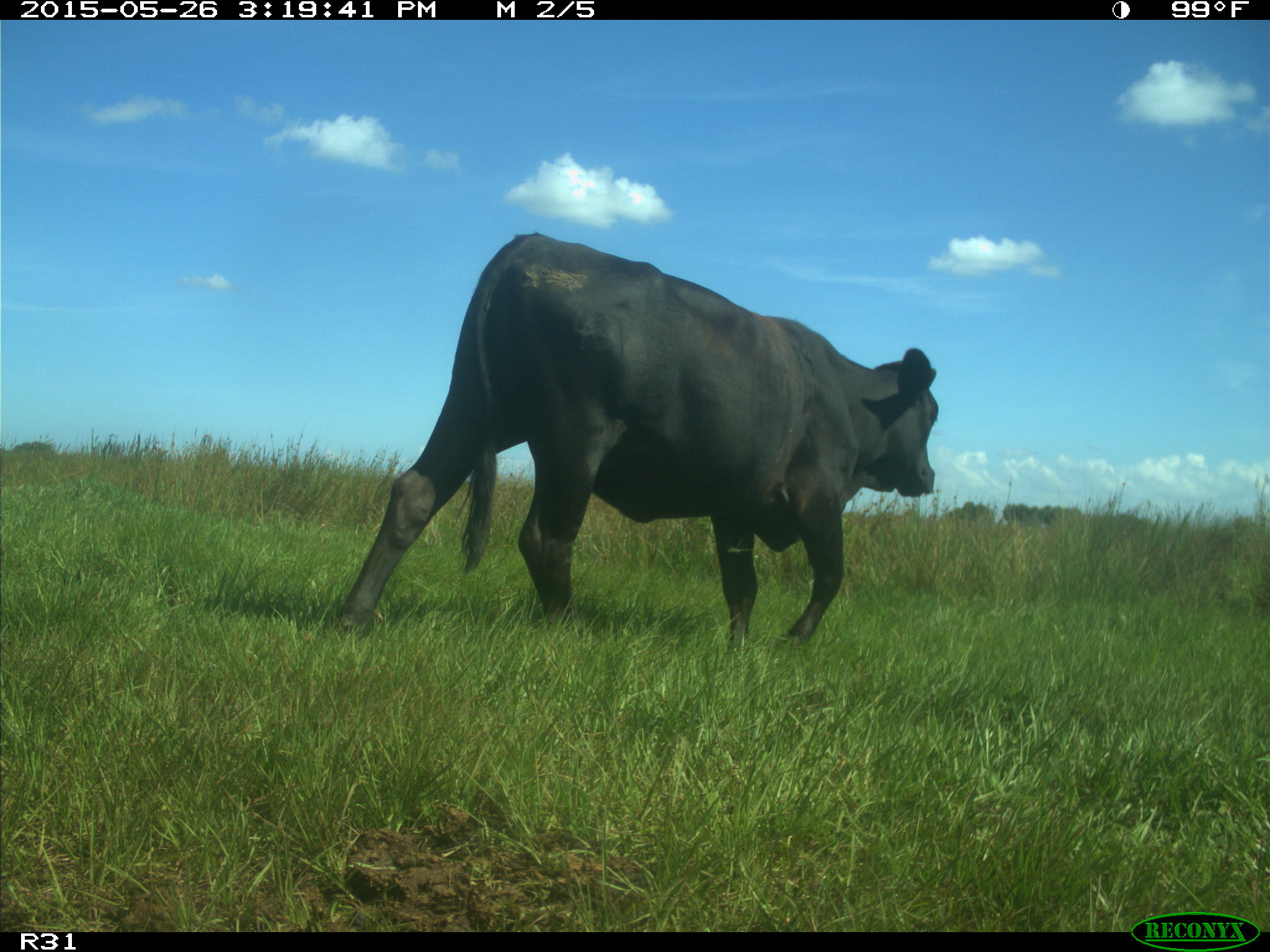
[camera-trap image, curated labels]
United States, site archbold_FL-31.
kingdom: Animalia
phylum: Chordata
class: Mammalia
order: Artiodactyla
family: Bovidae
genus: Bos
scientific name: Bos taurus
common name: domestic cow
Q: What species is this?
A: Bos taurus (domestic cow).